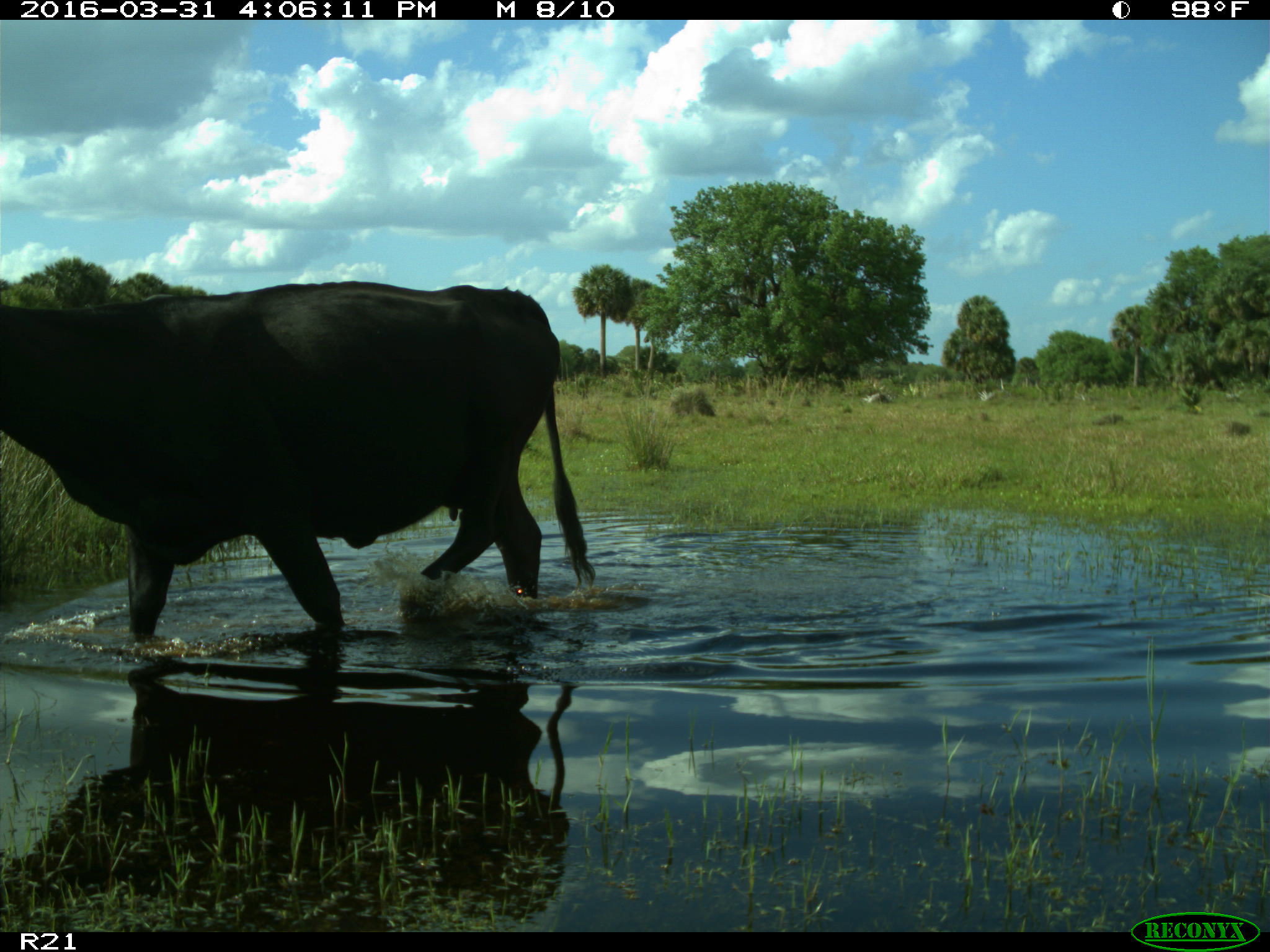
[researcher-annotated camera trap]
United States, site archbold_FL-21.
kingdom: Animalia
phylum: Chordata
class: Mammalia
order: Artiodactyla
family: Bovidae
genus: Bos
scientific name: Bos taurus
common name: domestic cow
Bos taurus (domestic cow).